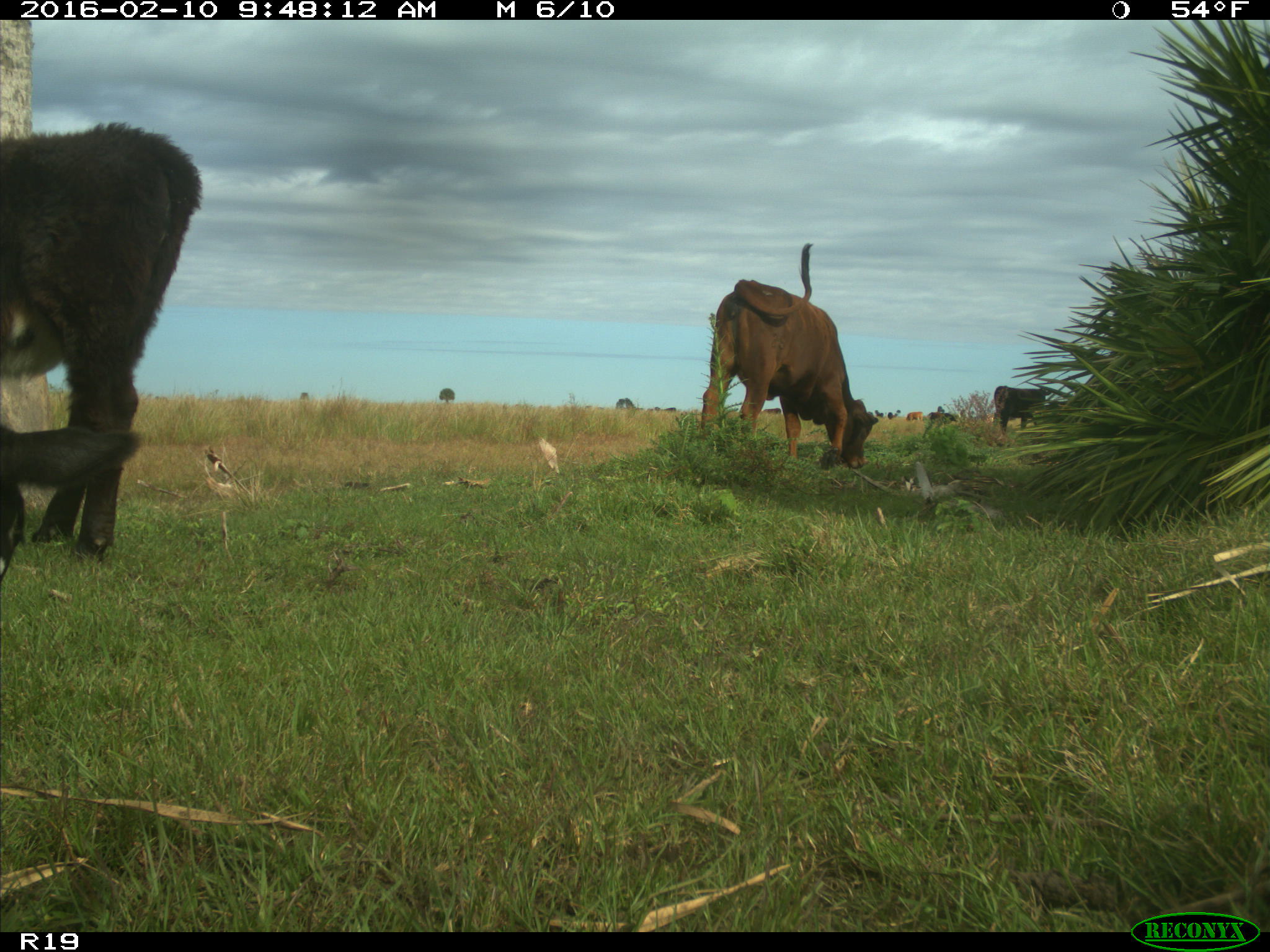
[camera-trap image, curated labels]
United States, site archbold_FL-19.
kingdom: Animalia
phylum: Chordata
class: Mammalia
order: Artiodactyla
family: Bovidae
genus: Bos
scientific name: Bos taurus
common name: domestic cow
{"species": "Bos taurus (domestic cow)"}